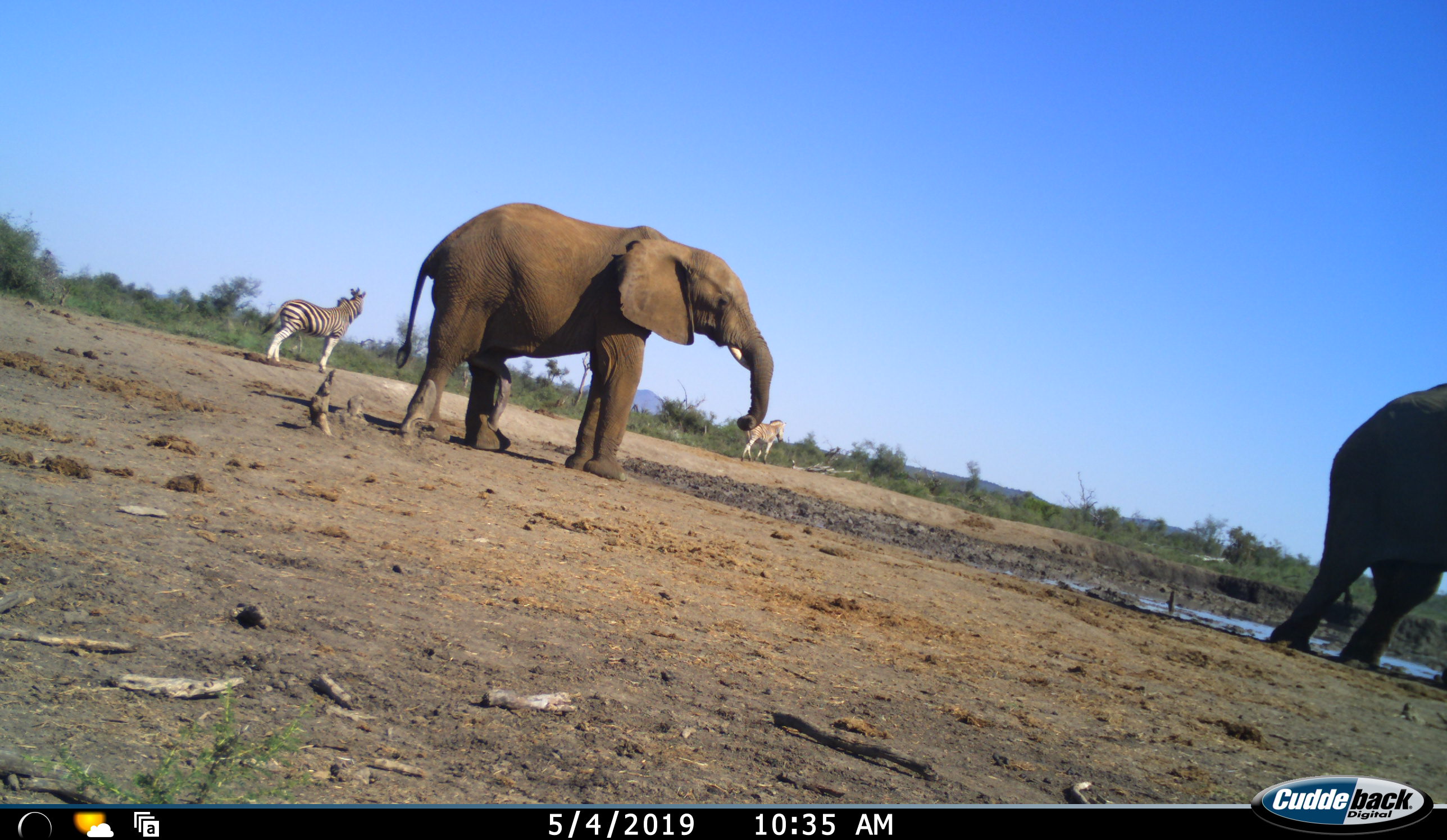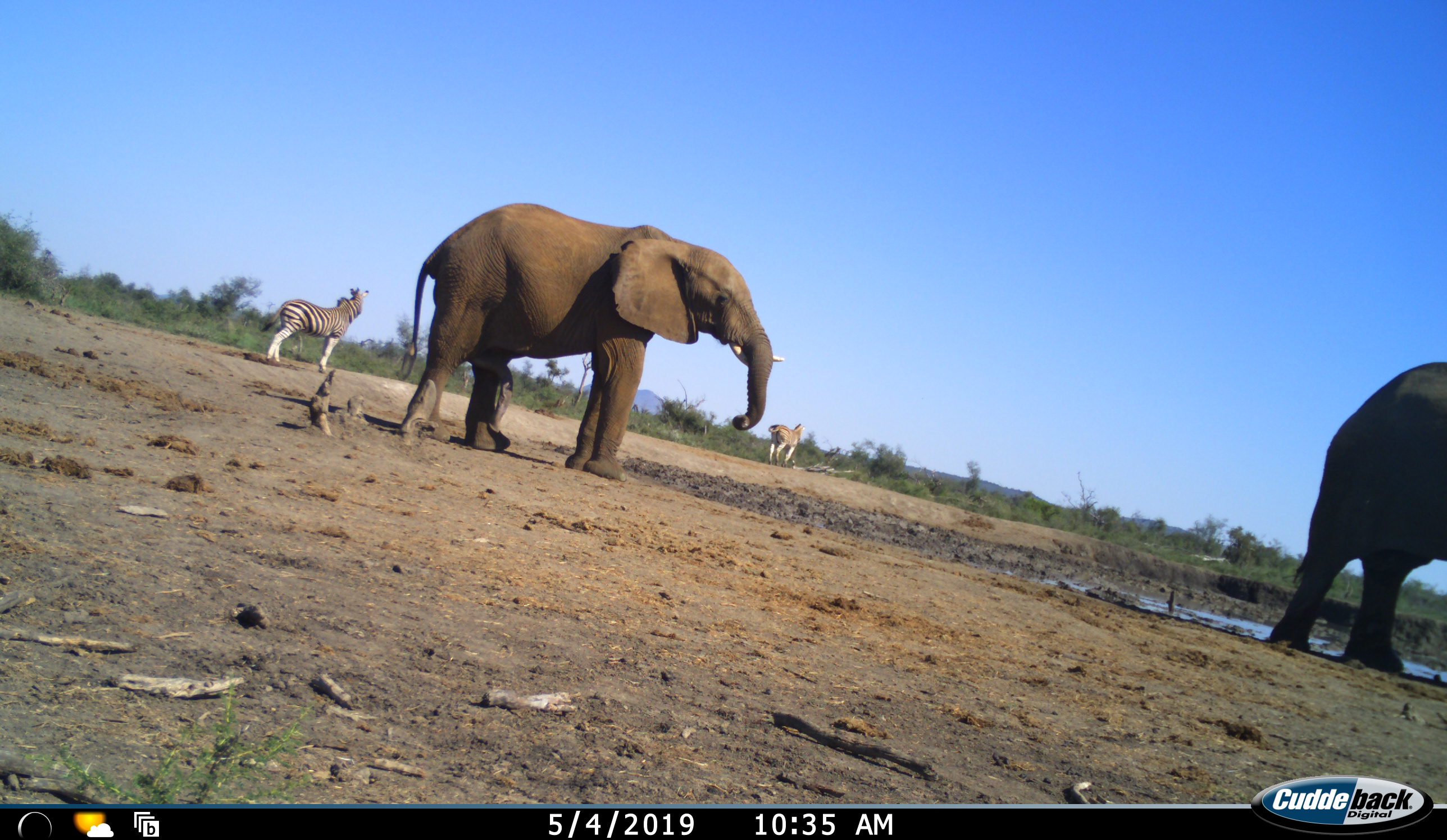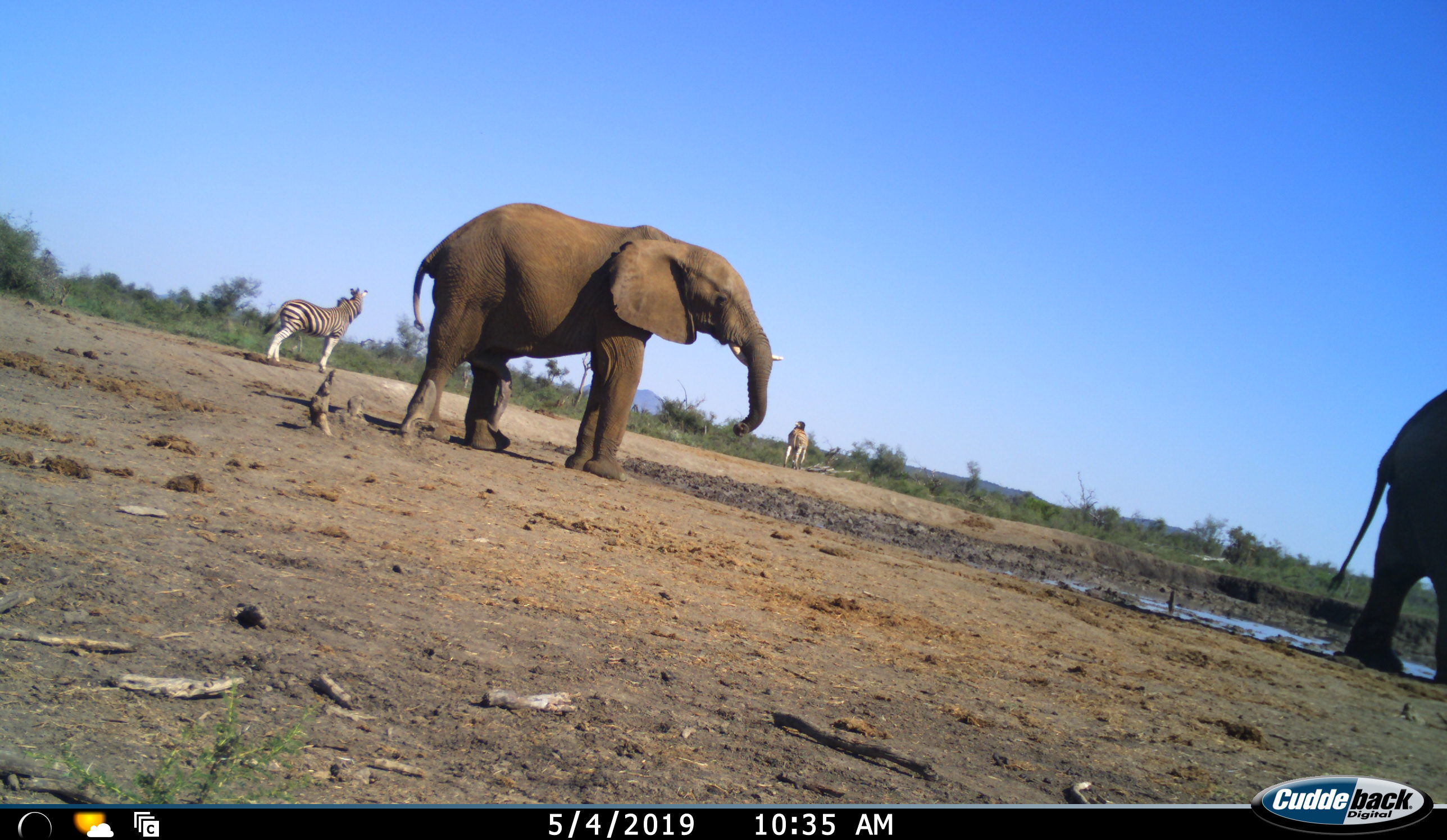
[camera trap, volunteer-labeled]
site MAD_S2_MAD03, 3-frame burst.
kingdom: Animalia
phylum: Chordata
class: Mammalia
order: Proboscidea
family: Elephantidae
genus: Loxodonta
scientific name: Loxodonta africana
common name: african bush elephant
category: elephant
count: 2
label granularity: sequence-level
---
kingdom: Animalia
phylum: Chordata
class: Mammalia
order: Perissodactyla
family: Equidae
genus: Equus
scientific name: Equus quagga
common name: plains zebra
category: zebraplains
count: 2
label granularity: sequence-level